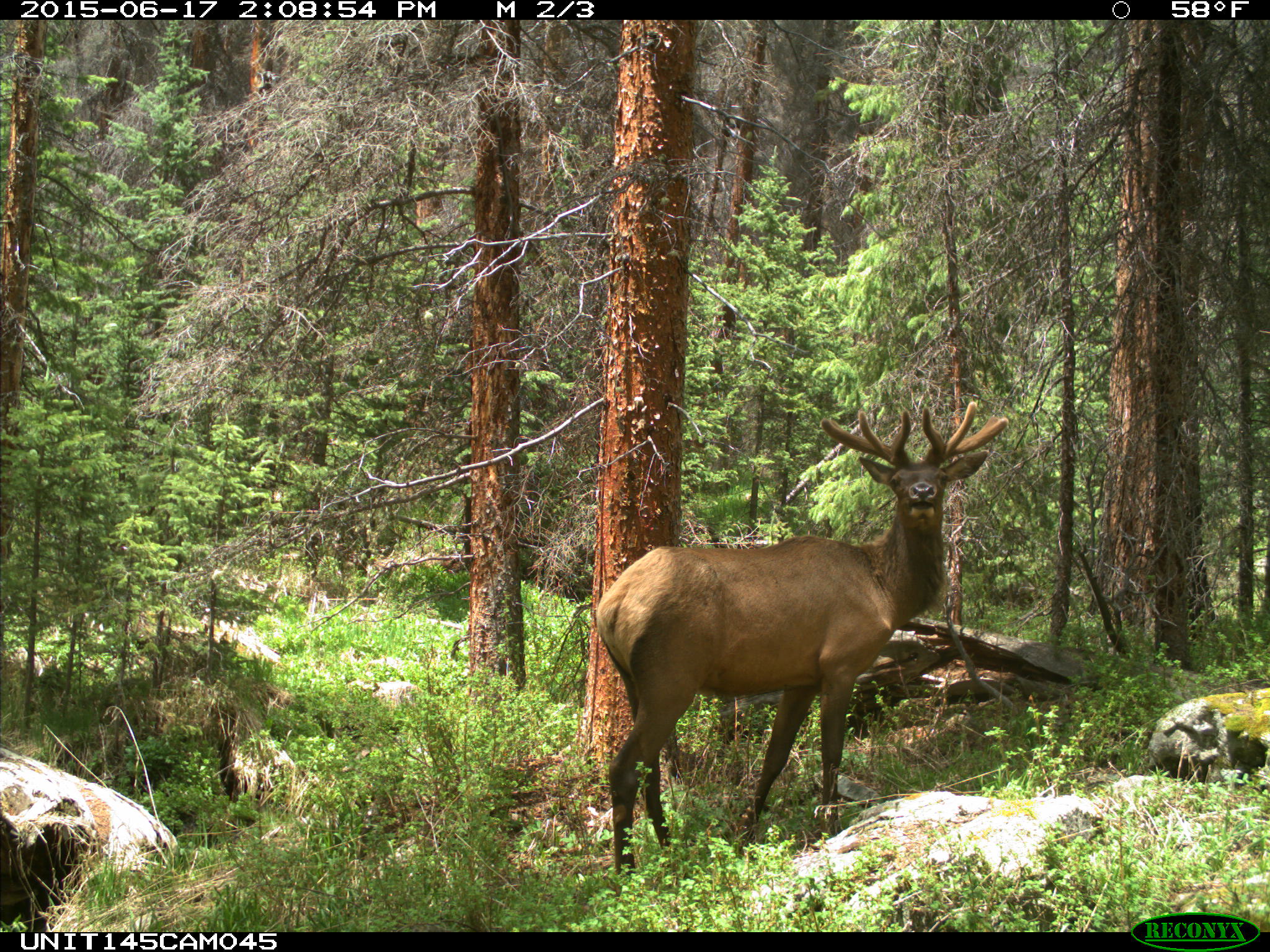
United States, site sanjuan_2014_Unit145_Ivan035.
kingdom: Animalia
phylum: Chordata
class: Mammalia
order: Artiodactyla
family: Cervidae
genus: Cervus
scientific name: Cervus elaphus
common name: red deer